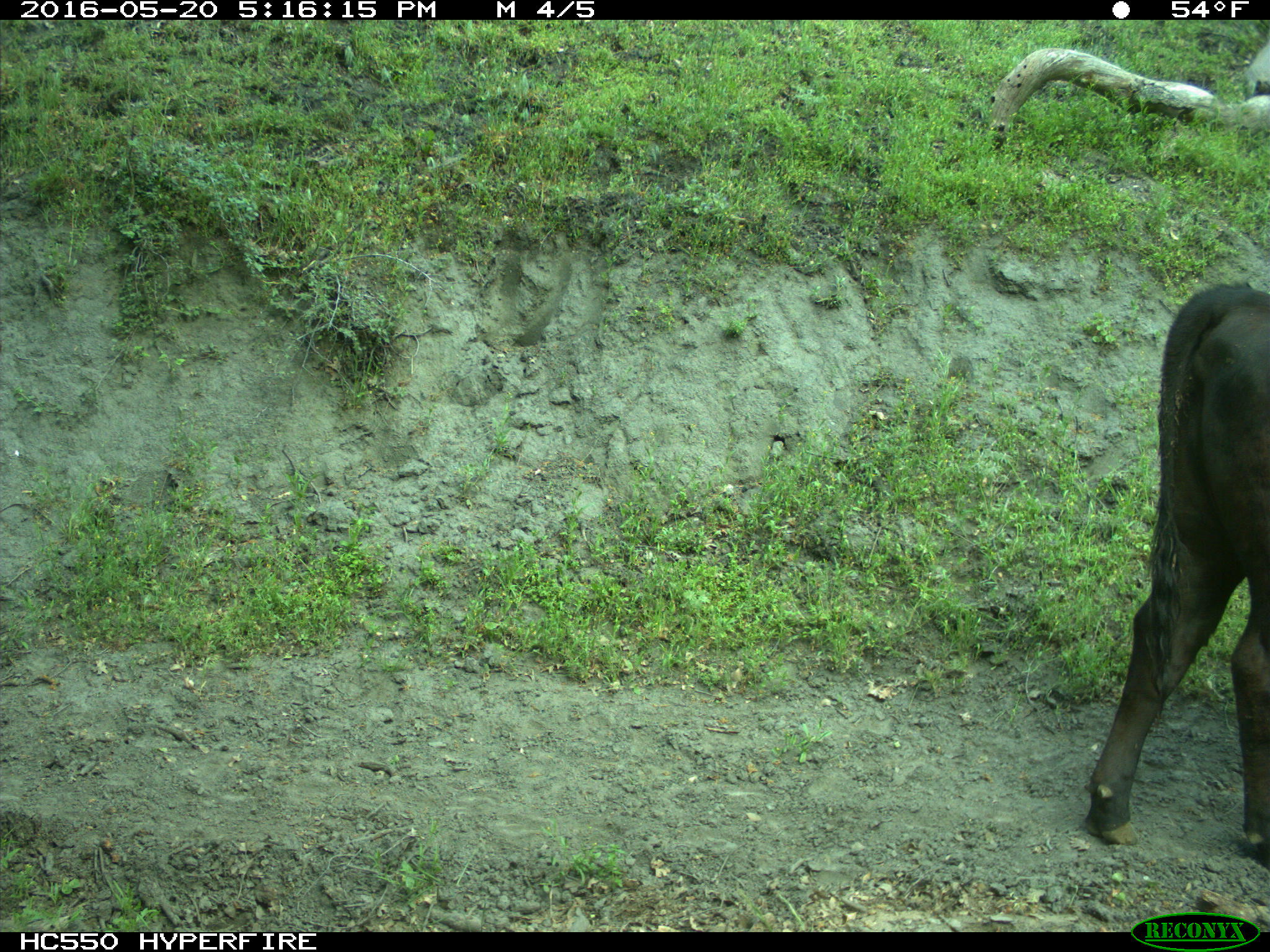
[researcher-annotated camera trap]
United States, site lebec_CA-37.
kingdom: Animalia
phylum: Chordata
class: Mammalia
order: Artiodactyla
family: Bovidae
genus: Bos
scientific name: Bos taurus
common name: domestic cow